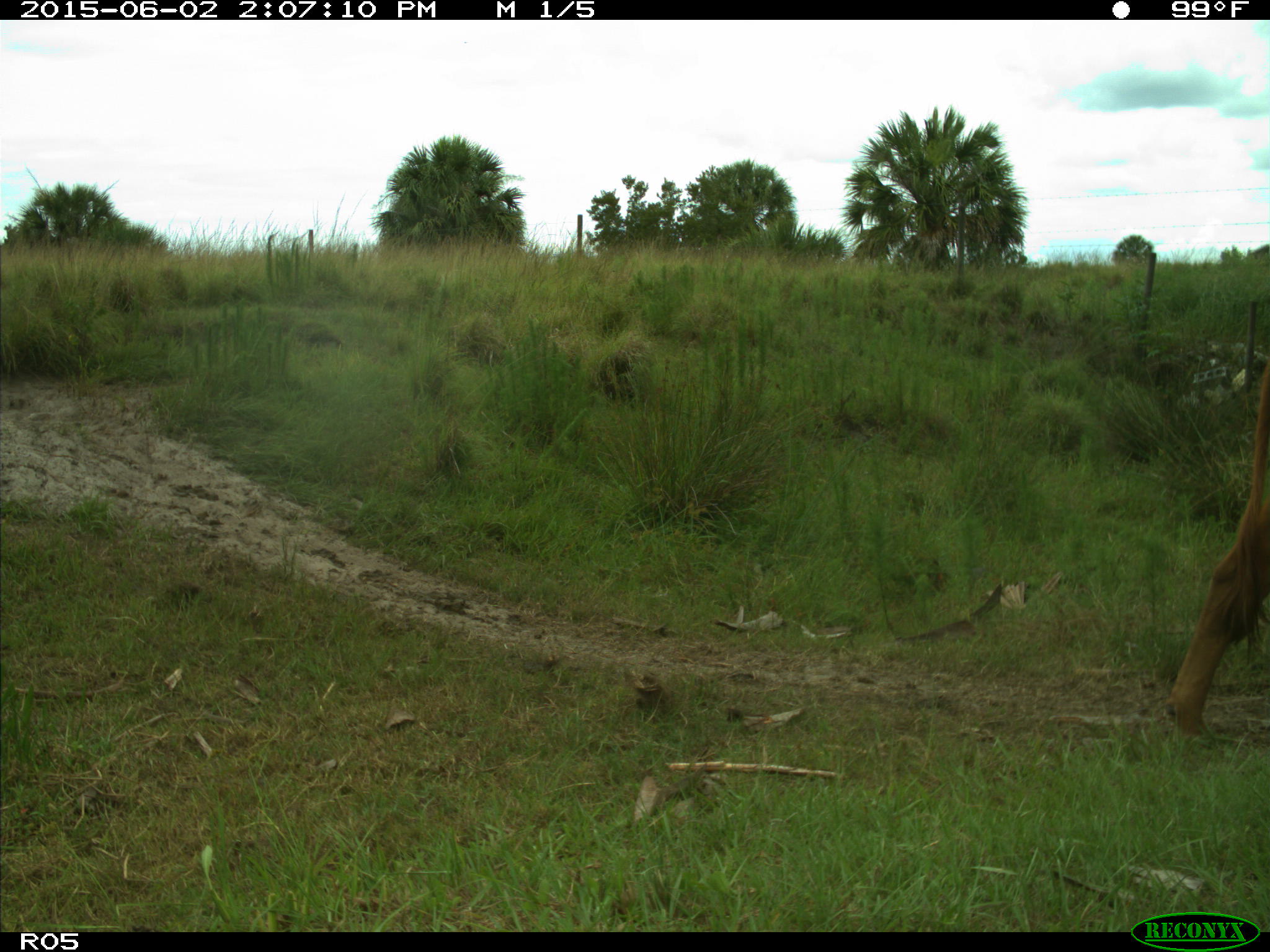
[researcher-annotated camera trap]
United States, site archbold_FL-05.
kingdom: Animalia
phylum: Chordata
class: Mammalia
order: Artiodactyla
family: Bovidae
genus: Bos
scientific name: Bos taurus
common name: domestic cow